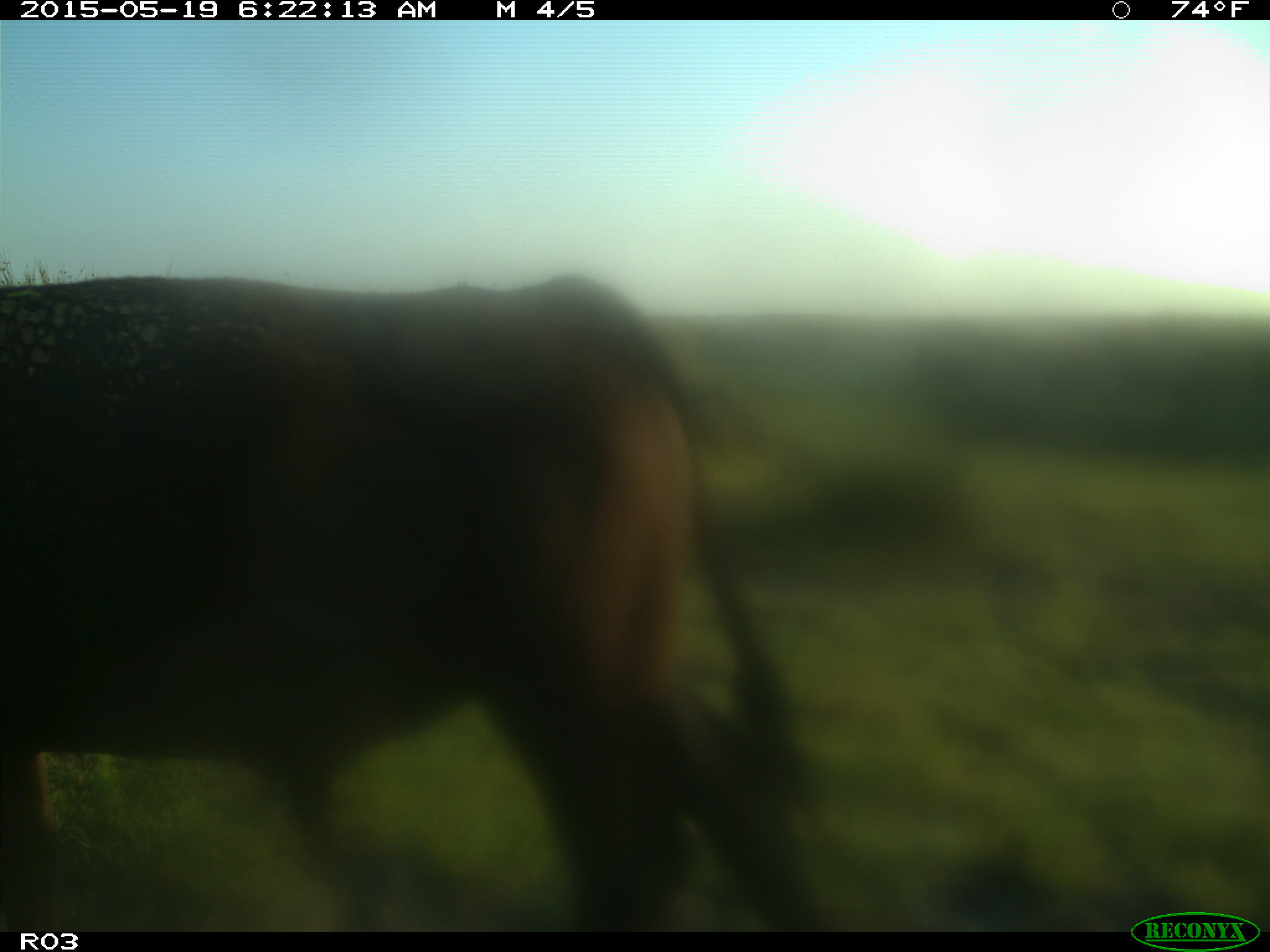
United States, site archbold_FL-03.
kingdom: Animalia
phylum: Chordata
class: Mammalia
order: Artiodactyla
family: Bovidae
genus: Bos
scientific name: Bos taurus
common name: domestic cow